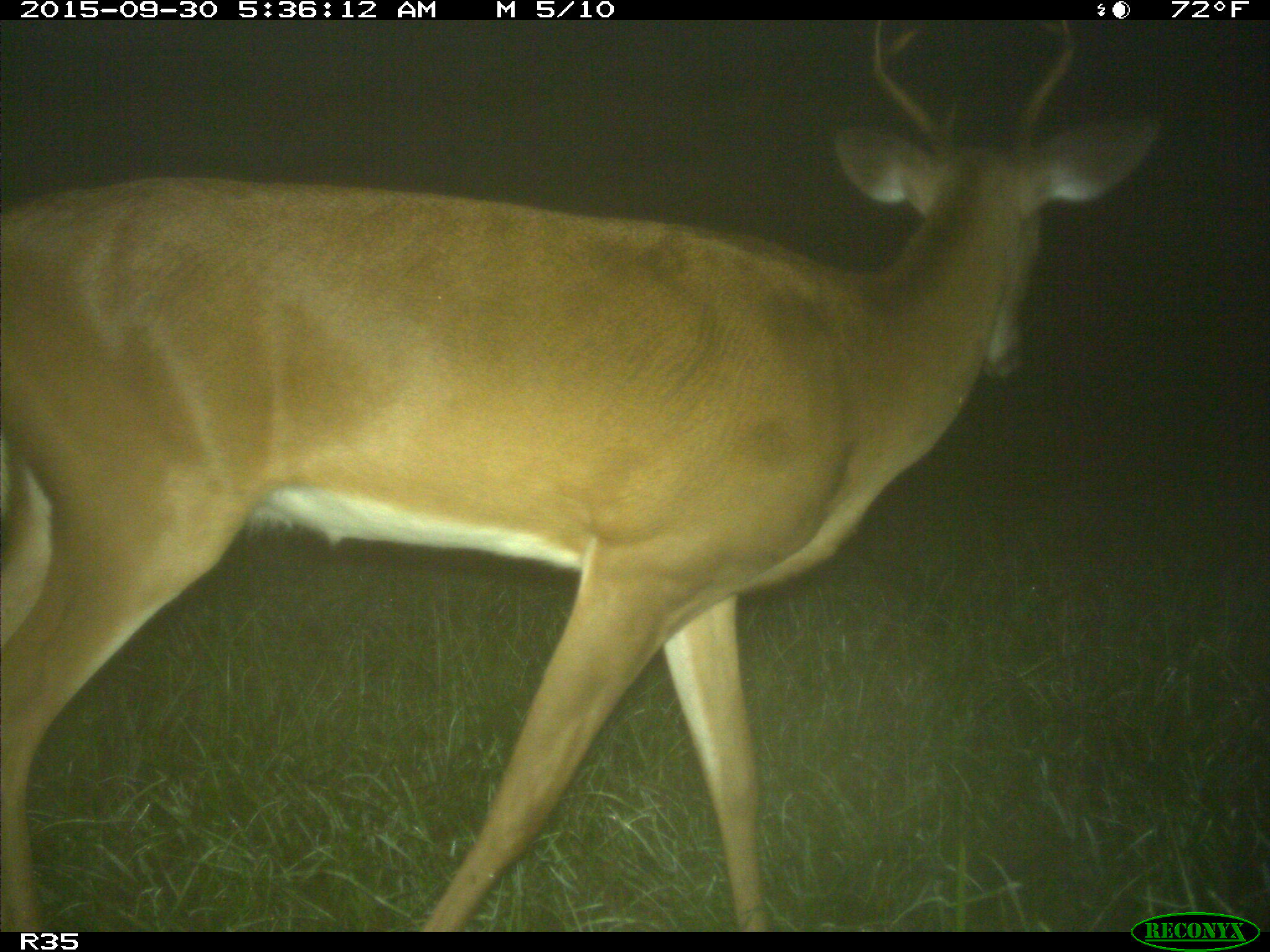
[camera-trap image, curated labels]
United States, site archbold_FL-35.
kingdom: Animalia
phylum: Chordata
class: Mammalia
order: Artiodactyla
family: Cervidae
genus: Odocoileus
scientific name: Odocoileus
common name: deer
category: unidentified deer